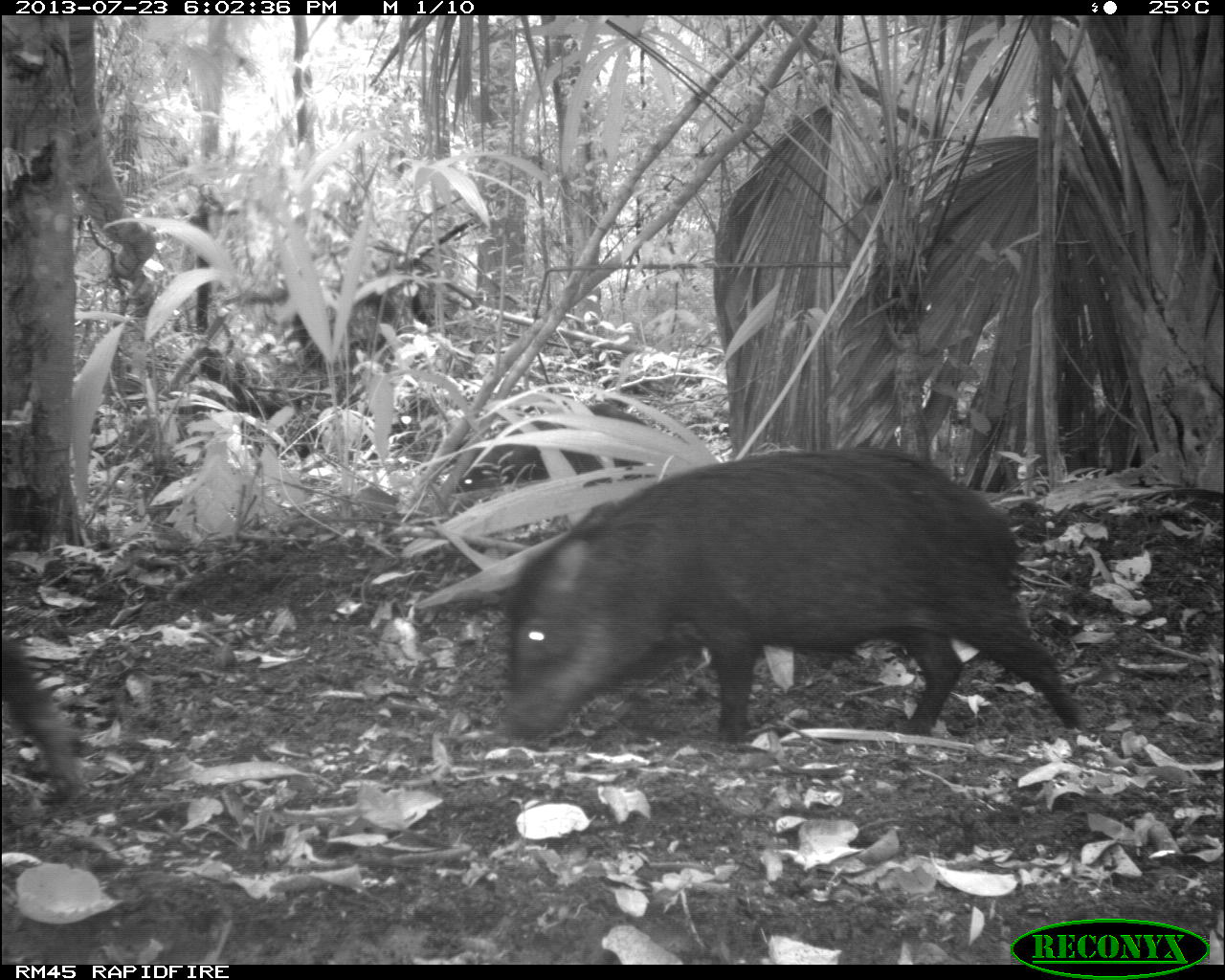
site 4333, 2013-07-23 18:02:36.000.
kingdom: Animalia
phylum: Chordata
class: Mammalia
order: Artiodactyla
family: Tayassuidae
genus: Tayassu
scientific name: Tayassu pecari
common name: white-lipped peccary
Tayassu pecari (white-lipped peccary), count 2.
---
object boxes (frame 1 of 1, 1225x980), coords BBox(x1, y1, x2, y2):
tayassu pecari: BBox(494, 448, 1090, 742); BBox(1, 637, 90, 803)